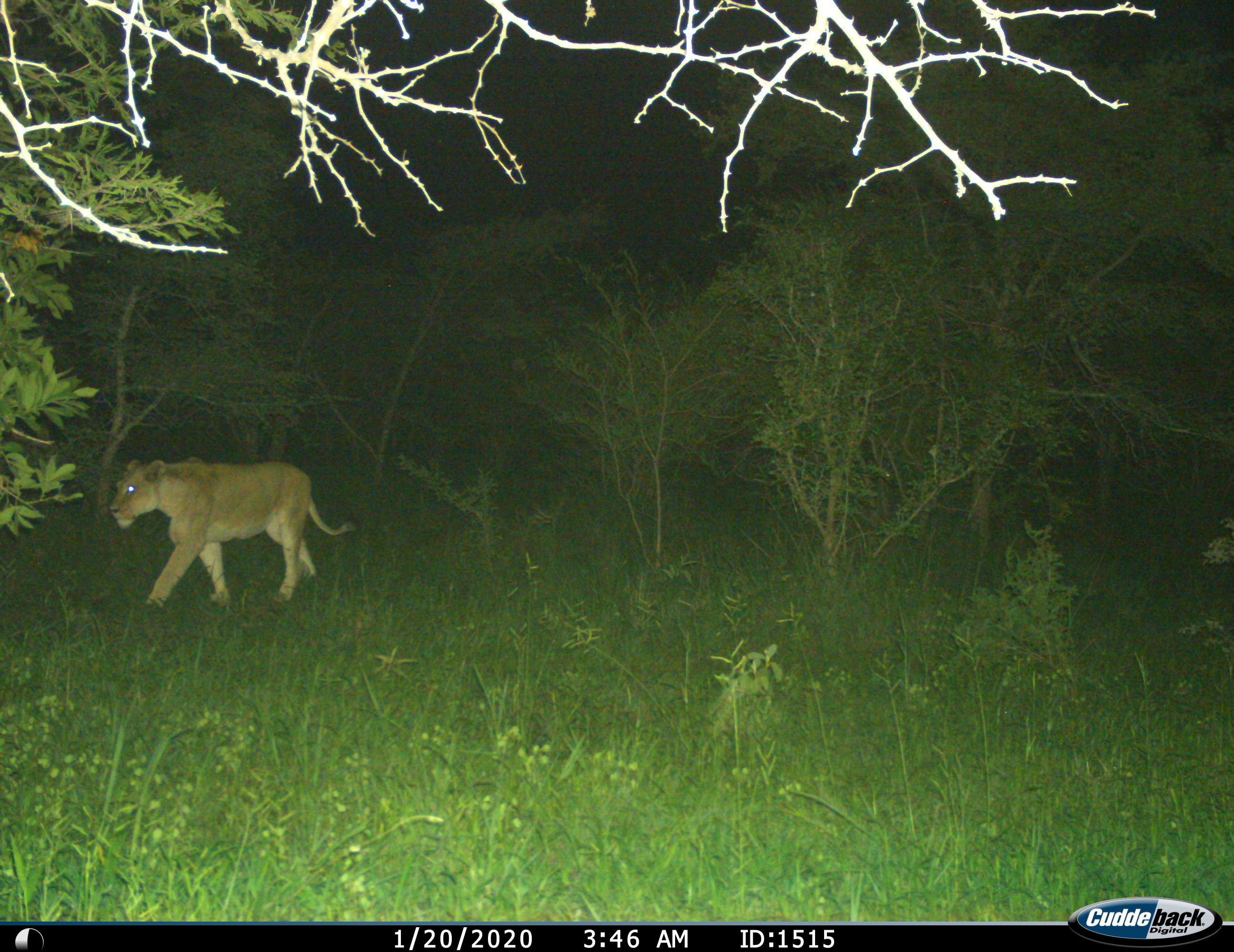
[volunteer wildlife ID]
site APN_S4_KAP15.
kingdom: Animalia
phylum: Chordata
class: Mammalia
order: Carnivora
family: Felidae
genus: Panthera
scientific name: Panthera leo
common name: lion female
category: lionfemale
Lionfemale (lion female) (Panthera leo), count 1. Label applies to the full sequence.